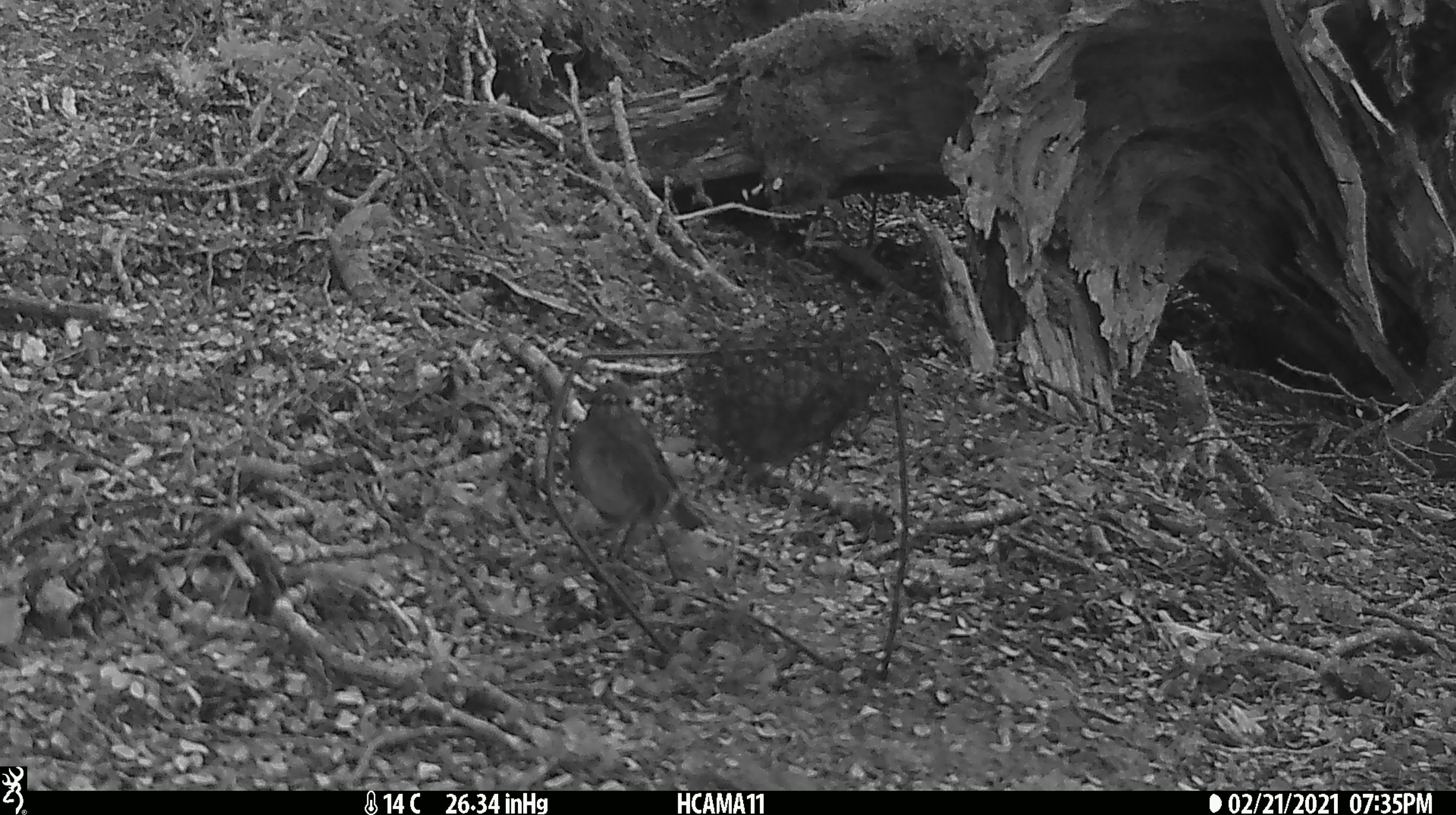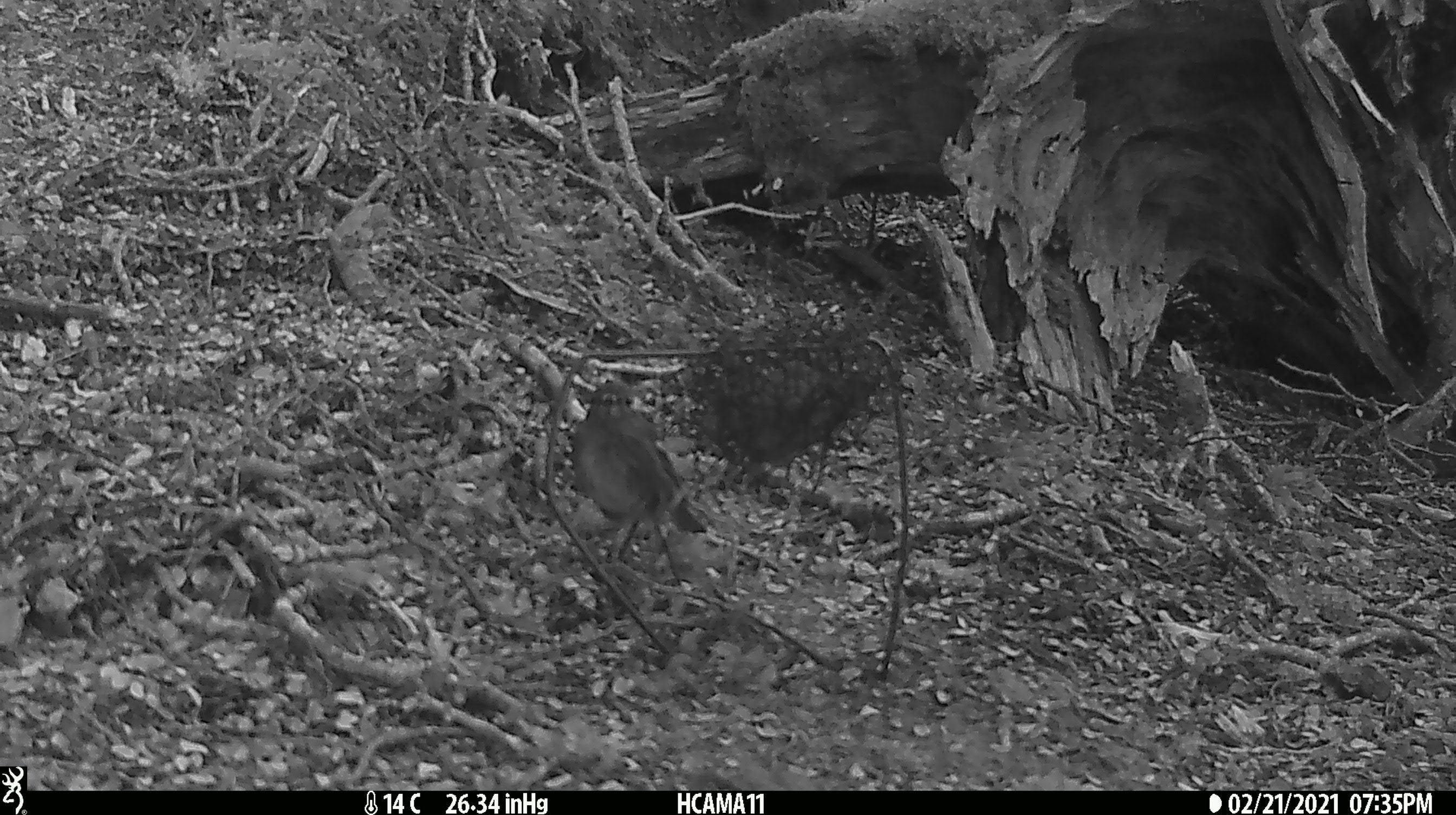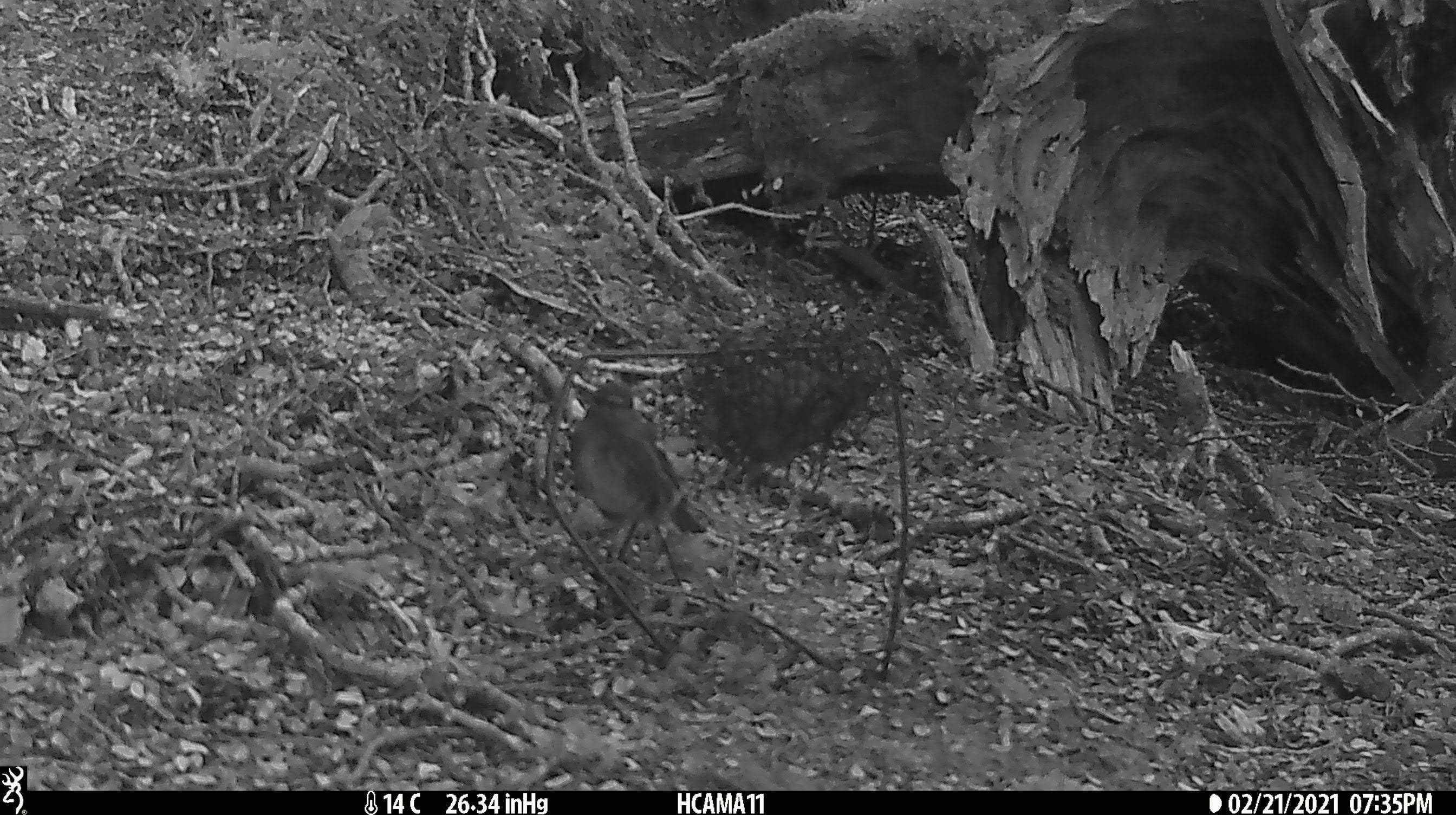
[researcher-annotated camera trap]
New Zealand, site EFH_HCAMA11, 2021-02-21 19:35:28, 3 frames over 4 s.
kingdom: Animalia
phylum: Chordata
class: Aves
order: Passeriformes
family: Petroicidae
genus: Petroica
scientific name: Petroica australis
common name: new zealand robin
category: robin